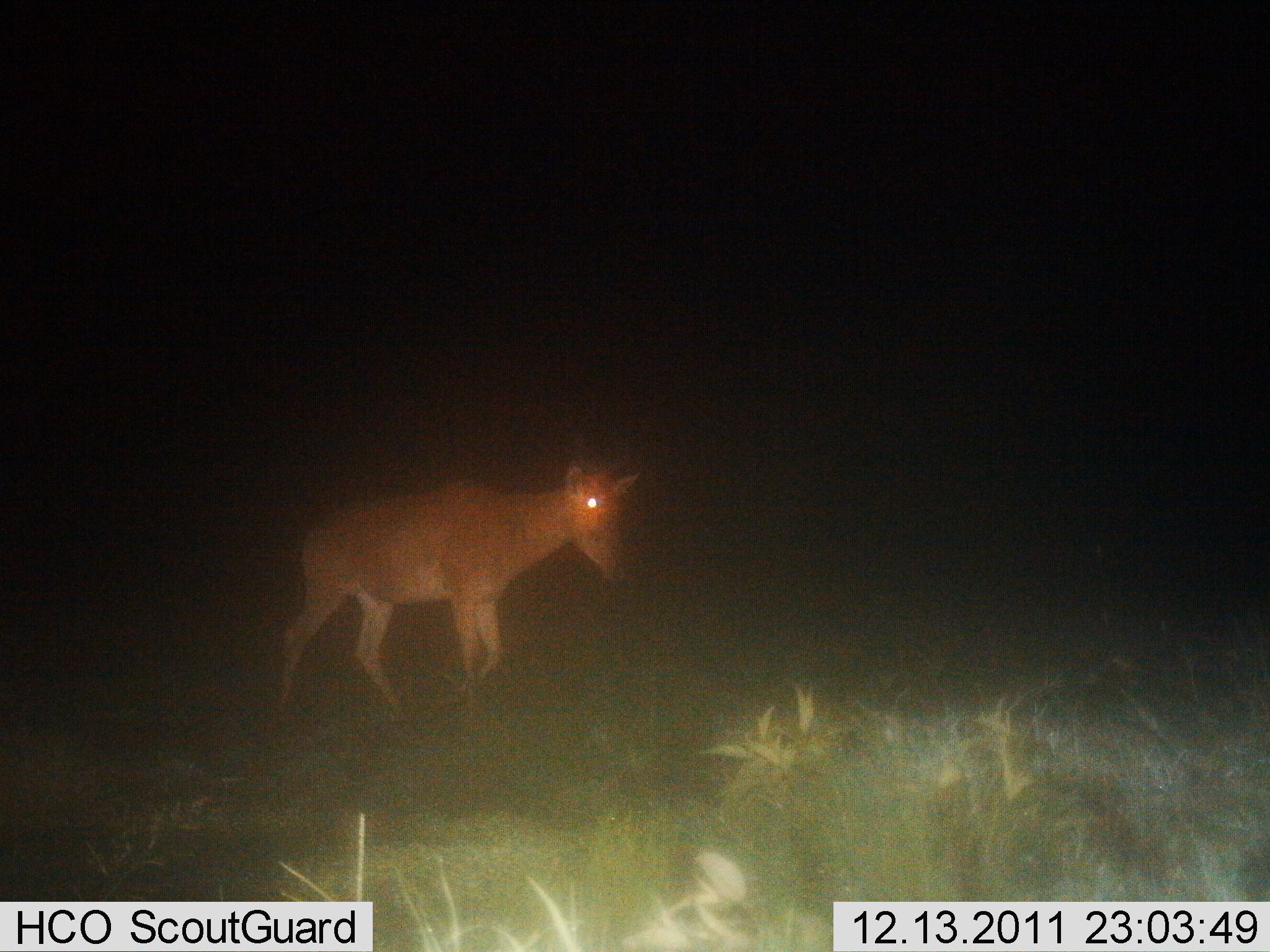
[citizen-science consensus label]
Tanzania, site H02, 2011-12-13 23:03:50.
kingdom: Animalia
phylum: Chordata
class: Mammalia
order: Artiodactyla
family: Bovidae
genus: Alcelaphus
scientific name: Alcelaphus buselaphus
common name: hartebeest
Hartebeest (Alcelaphus buselaphus), count 1. Behavior (volunteer vote fractions): standing 33%, resting 0%, moving 67%, interacting 0%. Young present (vote fraction): 0%. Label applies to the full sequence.